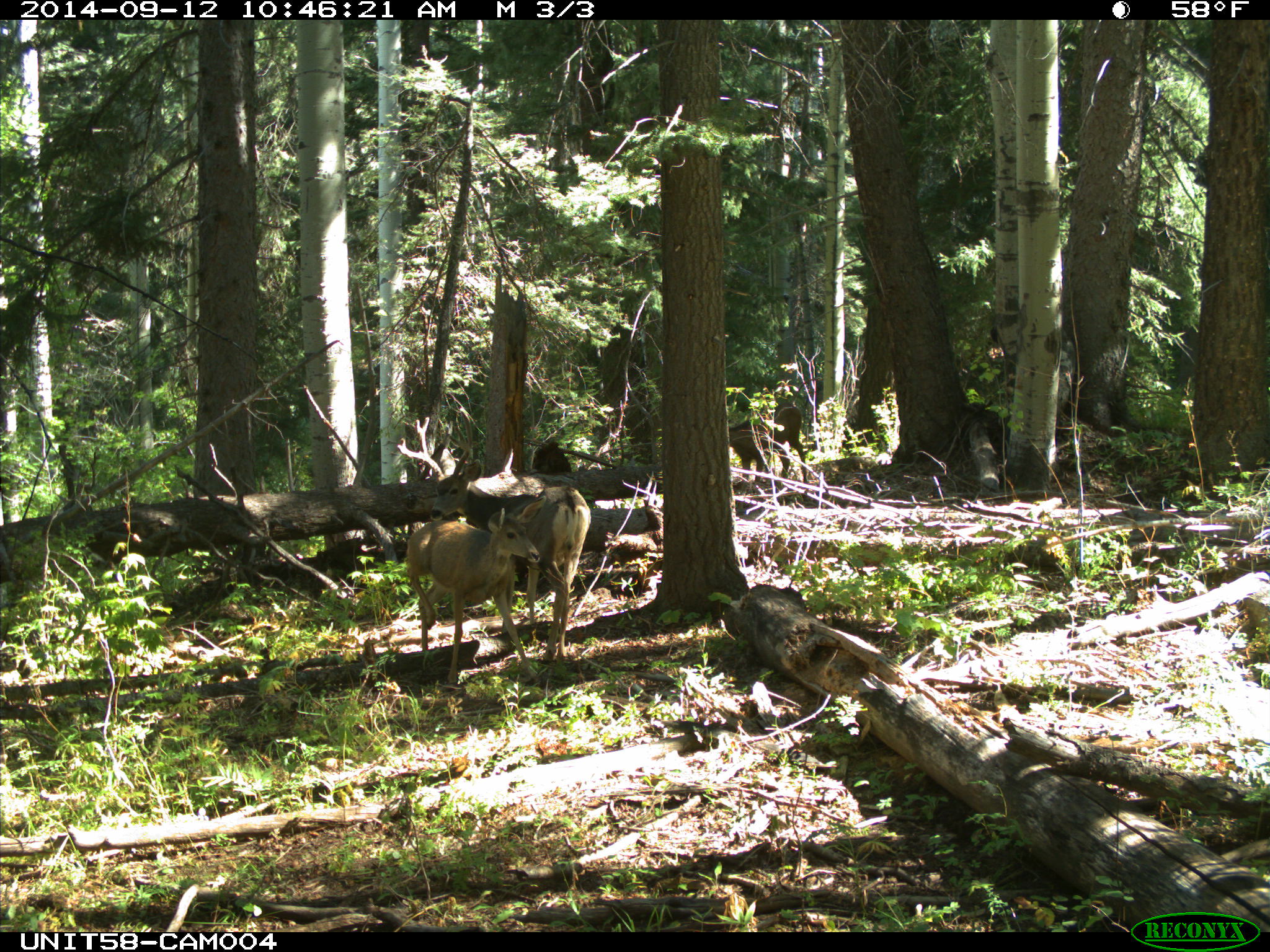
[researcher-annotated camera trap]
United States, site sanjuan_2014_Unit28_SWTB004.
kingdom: Animalia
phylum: Chordata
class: Mammalia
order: Artiodactyla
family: Cervidae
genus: Odocoileus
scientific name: Odocoileus hemionus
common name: mule deer